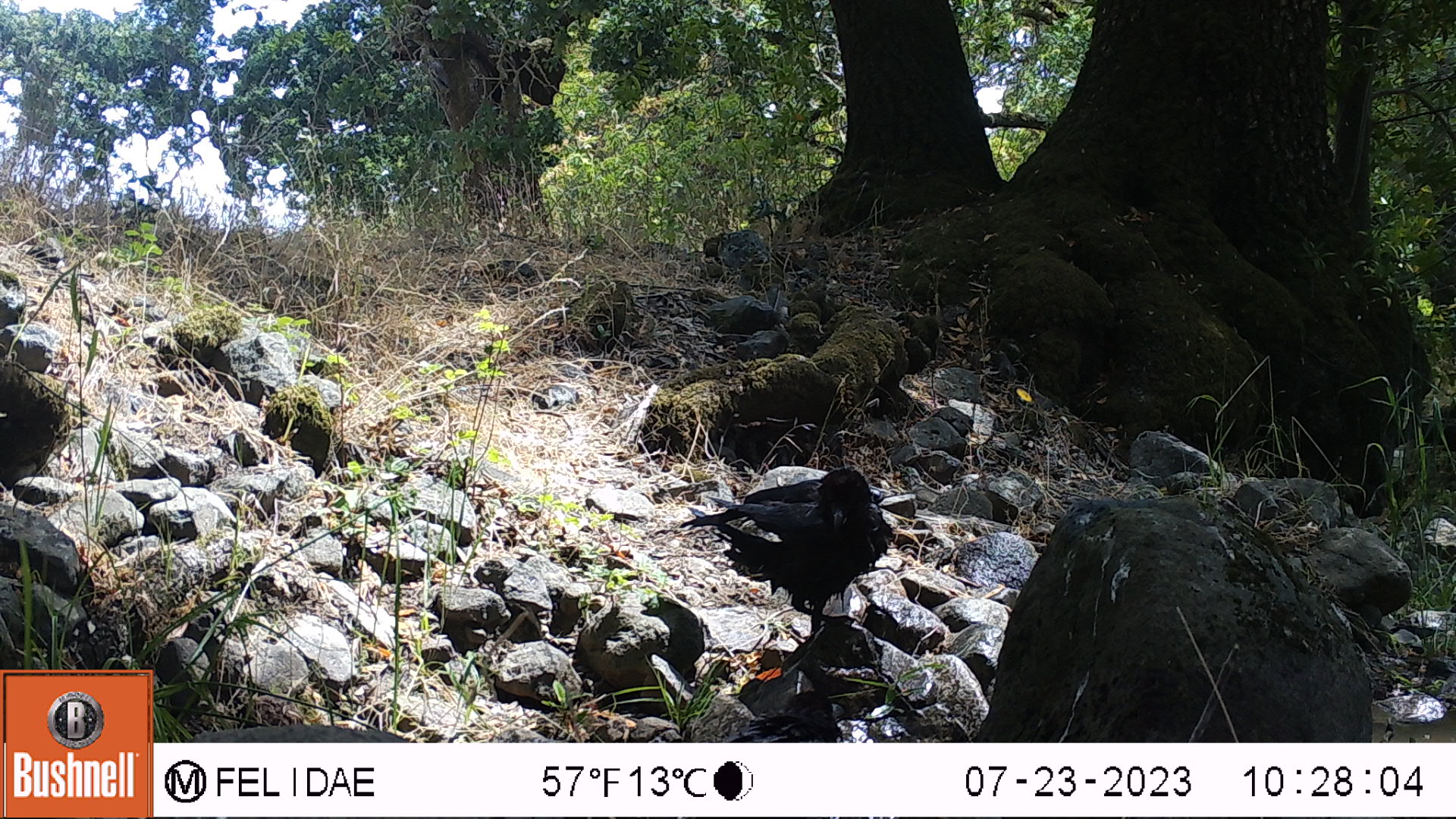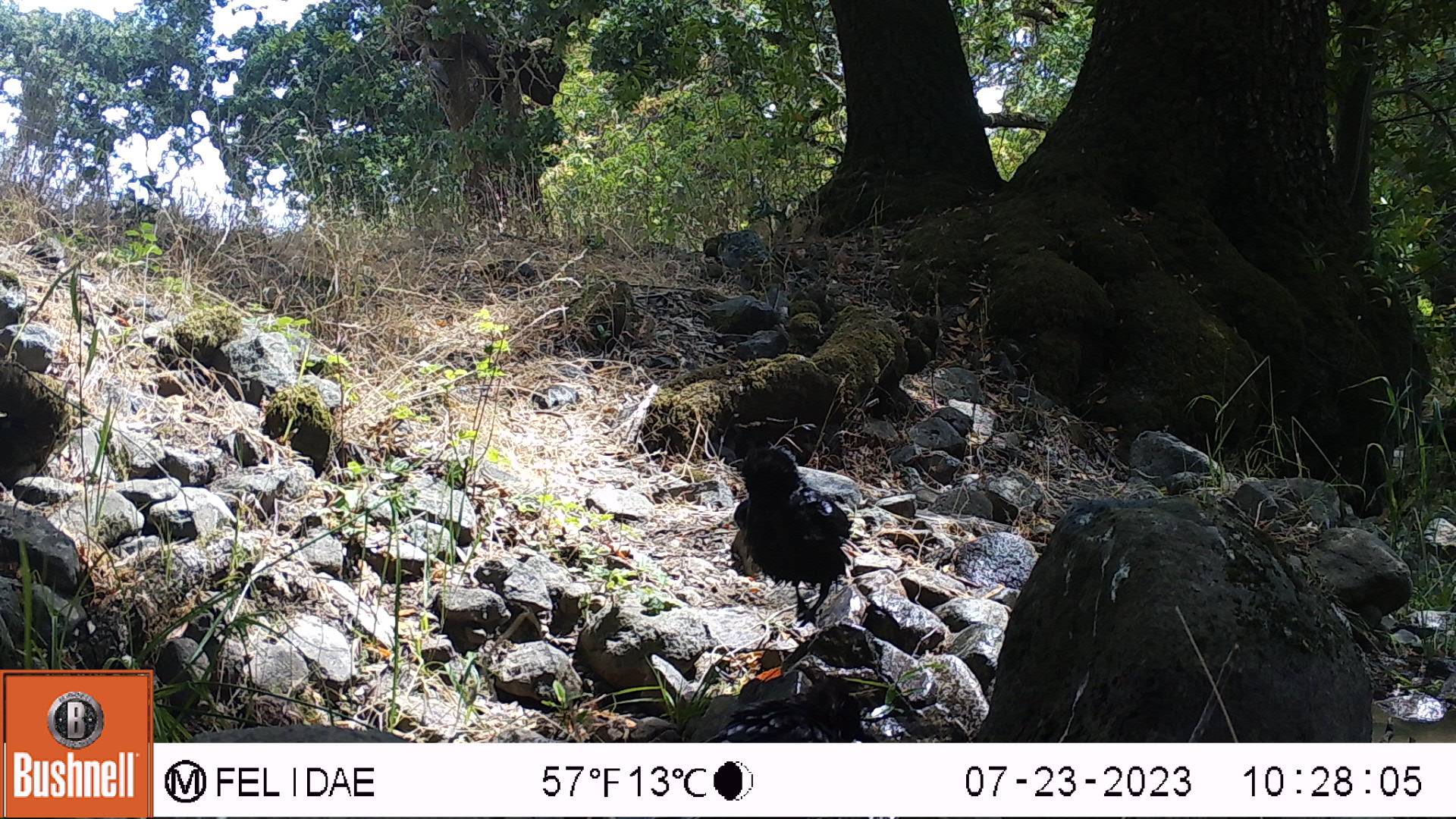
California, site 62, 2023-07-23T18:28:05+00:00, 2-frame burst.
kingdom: Animalia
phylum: Chordata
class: Aves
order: Passeriformes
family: Corvidae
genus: Corvus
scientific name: Corvus brachyrhynchos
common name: american crow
American crow (Corvus brachyrhynchos).